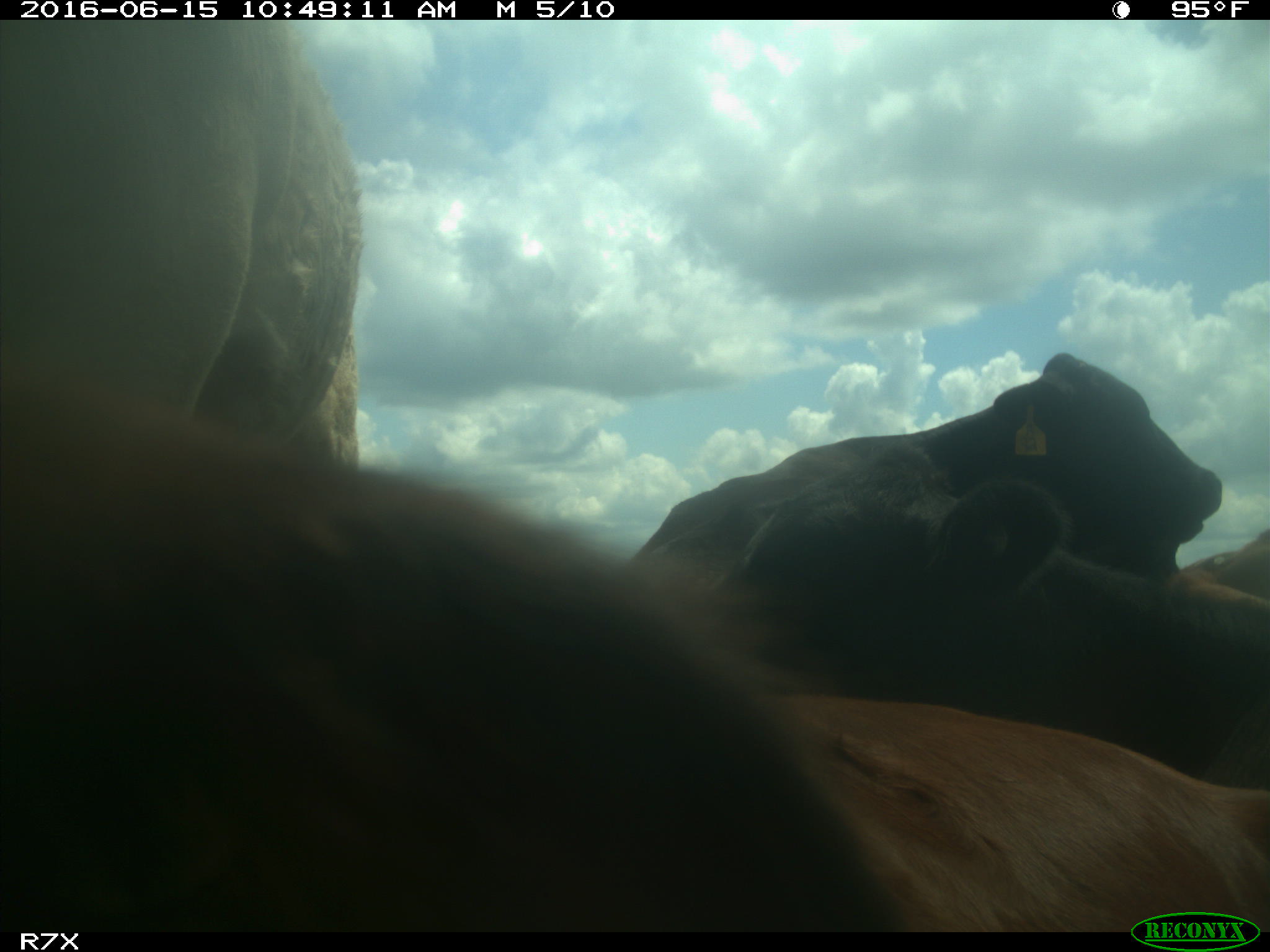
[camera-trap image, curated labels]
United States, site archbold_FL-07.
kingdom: Animalia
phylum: Chordata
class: Mammalia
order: Artiodactyla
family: Bovidae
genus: Bos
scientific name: Bos taurus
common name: domestic cow